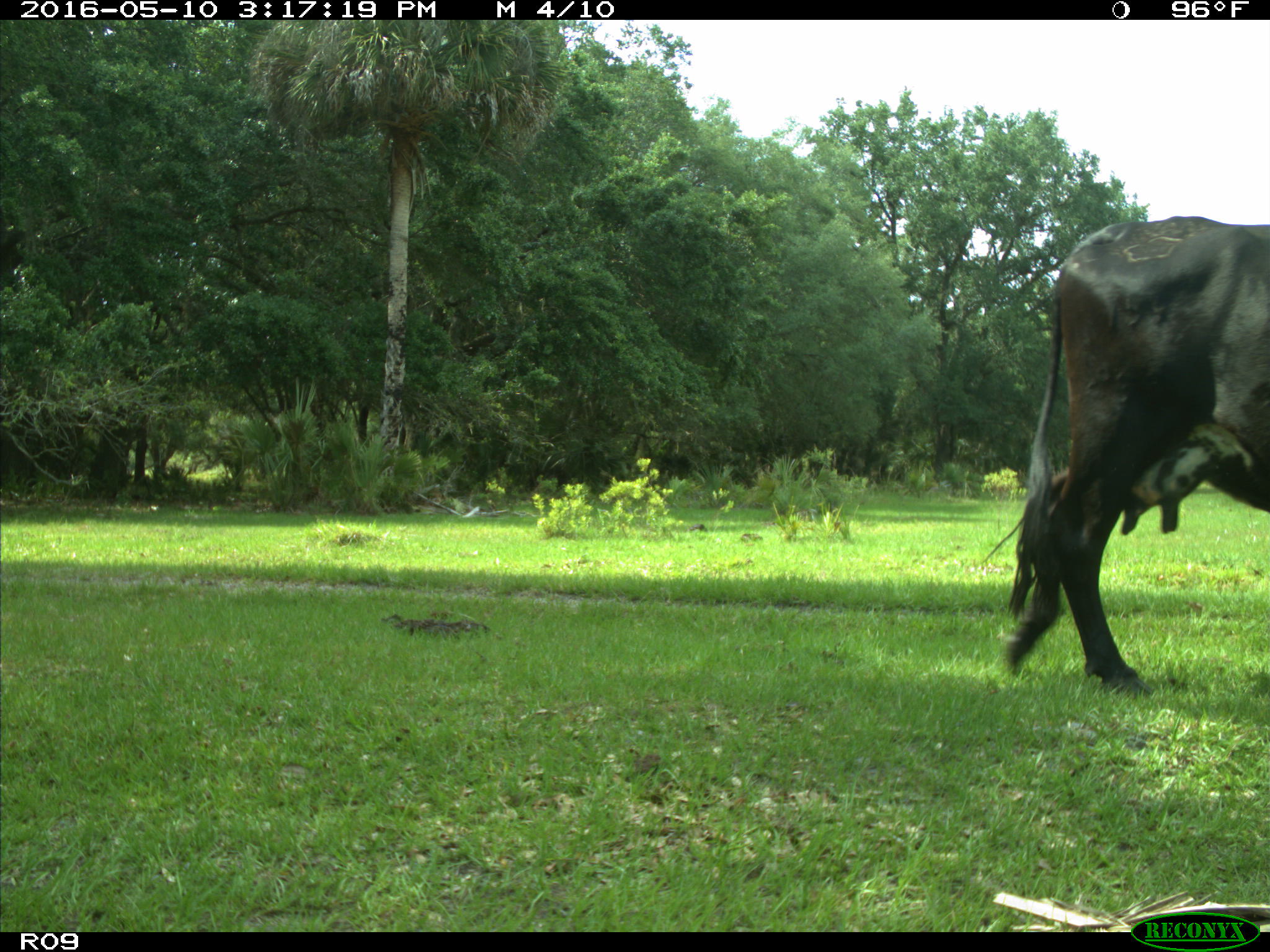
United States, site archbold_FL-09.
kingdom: Animalia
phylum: Chordata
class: Mammalia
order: Artiodactyla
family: Bovidae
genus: Bos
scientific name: Bos taurus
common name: domestic cow